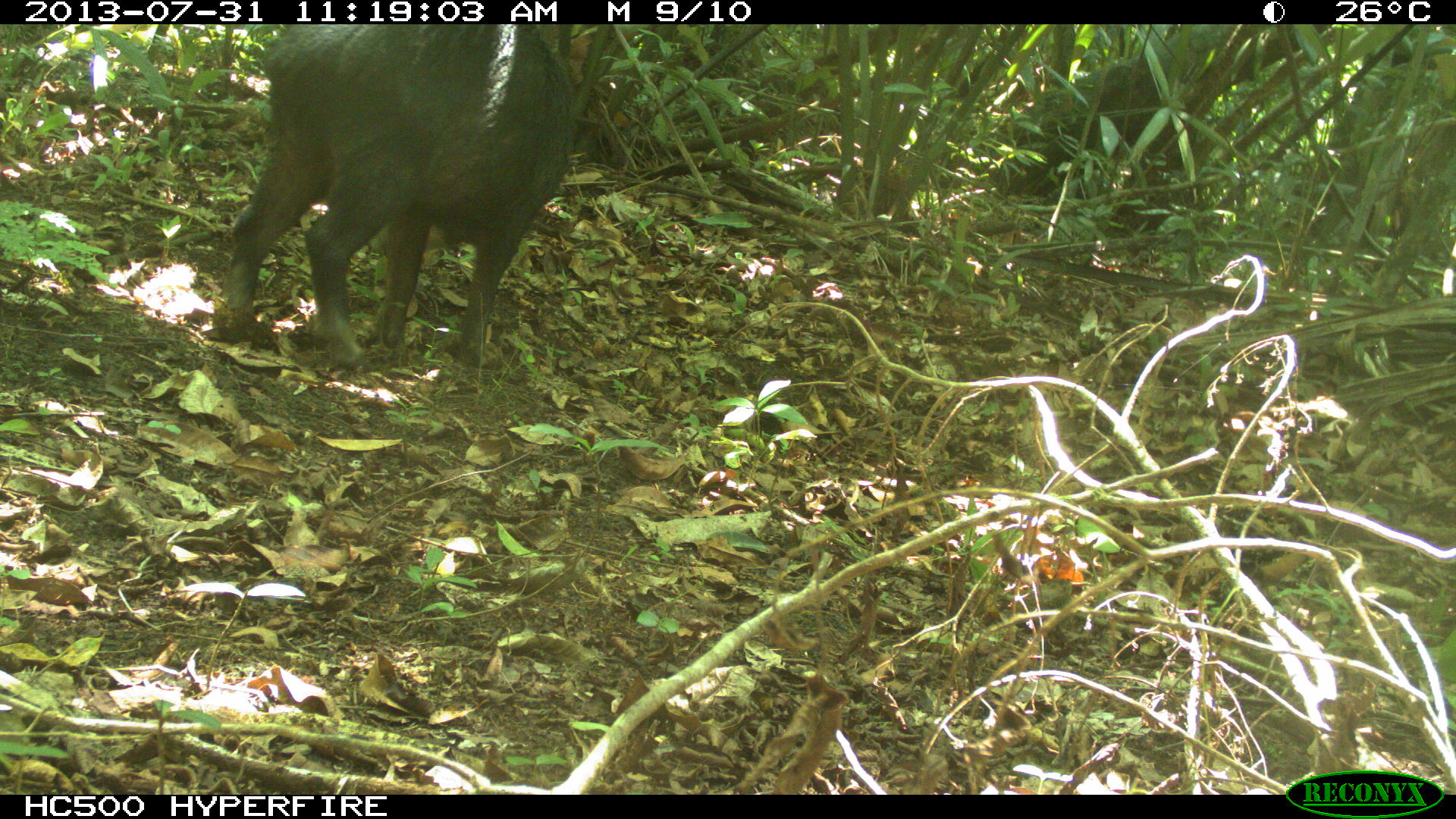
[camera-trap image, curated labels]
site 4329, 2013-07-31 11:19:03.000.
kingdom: Animalia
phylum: Chordata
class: Mammalia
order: Artiodactyla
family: Tayassuidae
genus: Tayassu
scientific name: Tayassu pecari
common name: white-lipped peccary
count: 2